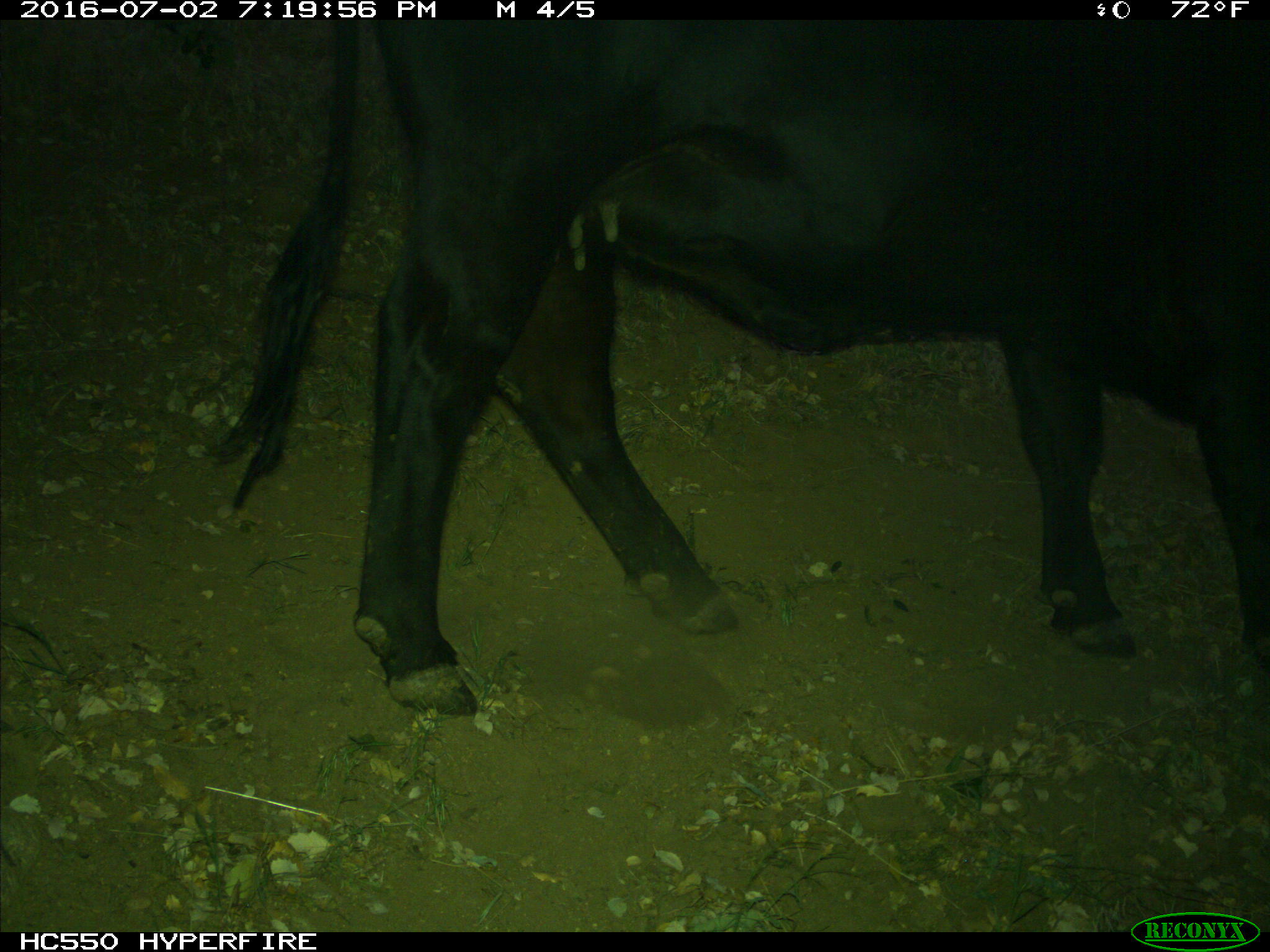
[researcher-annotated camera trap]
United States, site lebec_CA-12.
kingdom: Animalia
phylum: Chordata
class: Mammalia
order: Artiodactyla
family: Bovidae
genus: Bos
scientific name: Bos taurus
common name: domestic cow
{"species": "Bos taurus (domestic cow)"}